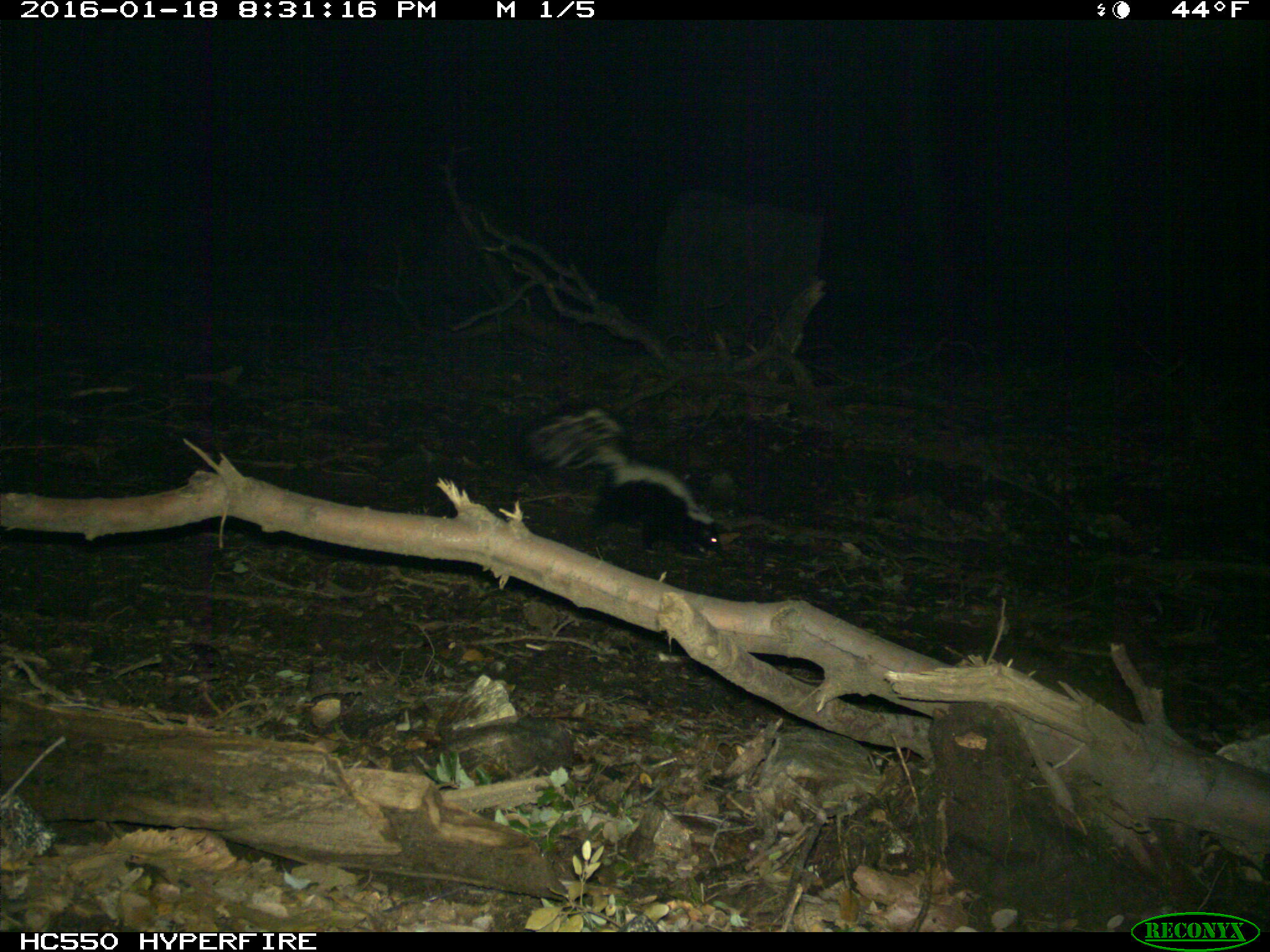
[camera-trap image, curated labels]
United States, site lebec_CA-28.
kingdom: Animalia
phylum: Chordata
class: Mammalia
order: Carnivora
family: Mephitidae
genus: Mephitis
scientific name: Mephitis mephitis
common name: striped skunk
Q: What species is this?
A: Mephitis mephitis (striped skunk).